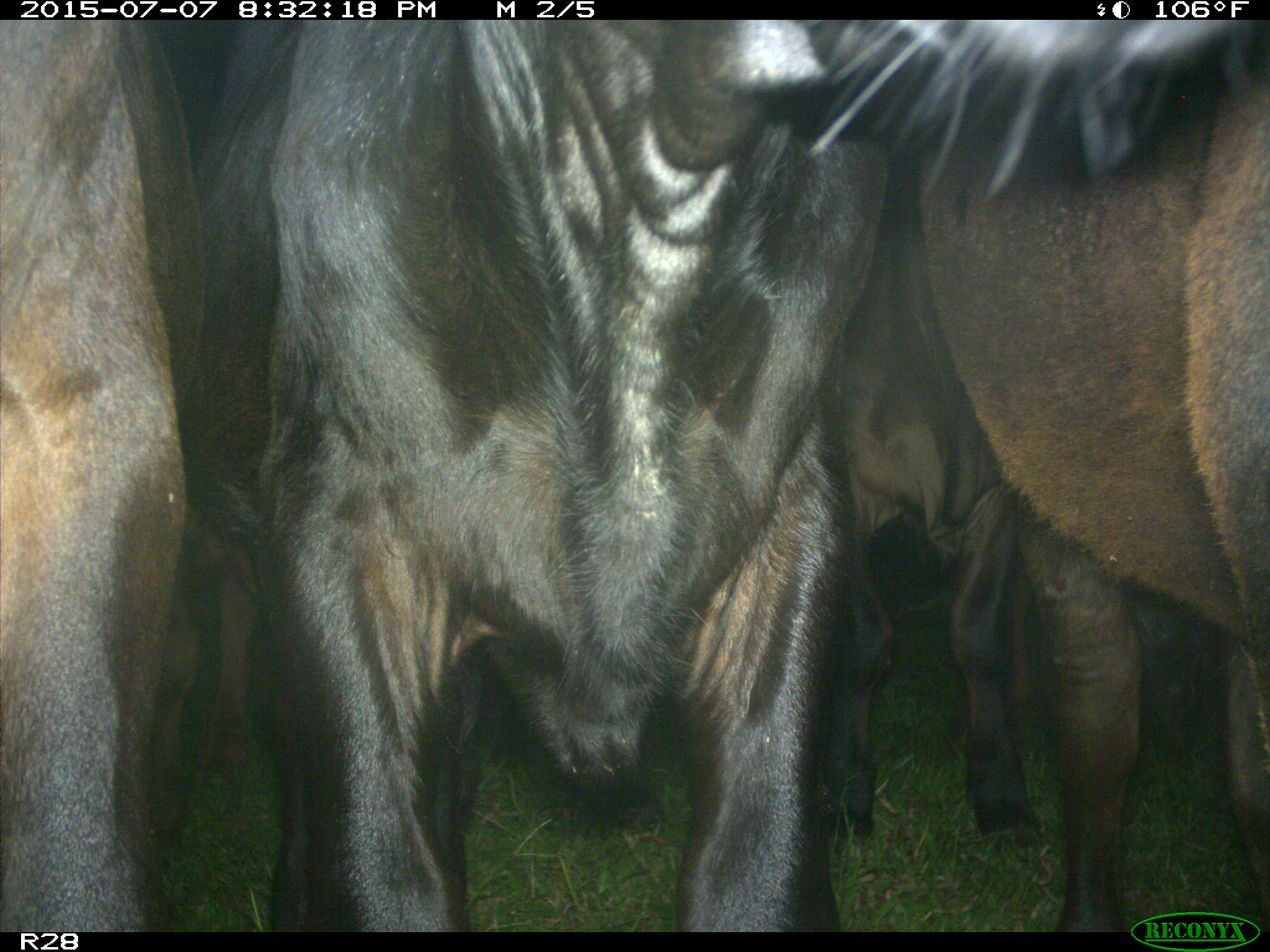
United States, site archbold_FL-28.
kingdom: Animalia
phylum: Chordata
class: Mammalia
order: Artiodactyla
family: Bovidae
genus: Bos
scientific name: Bos taurus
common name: domestic cow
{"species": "Bos taurus (domestic cow)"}